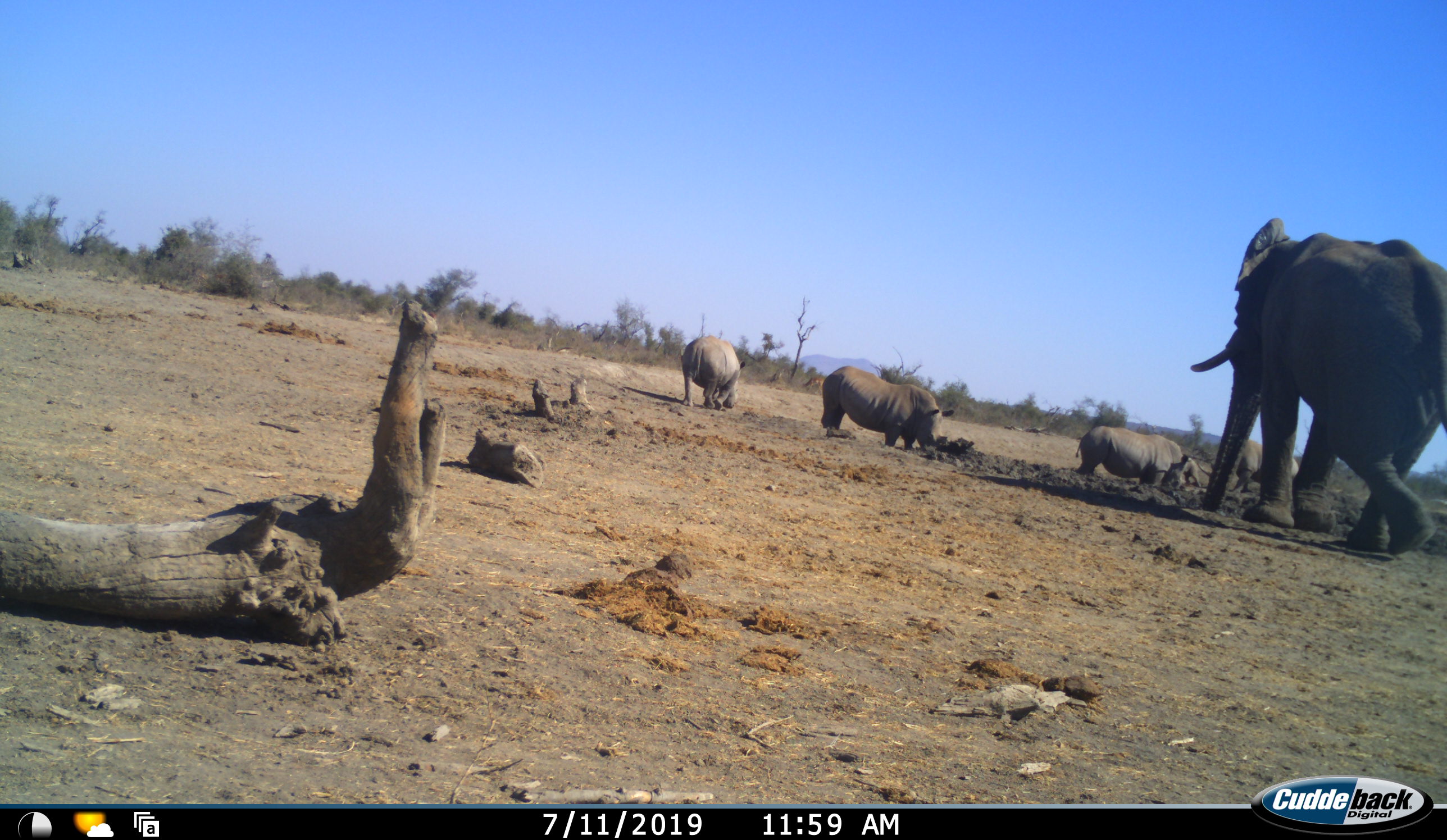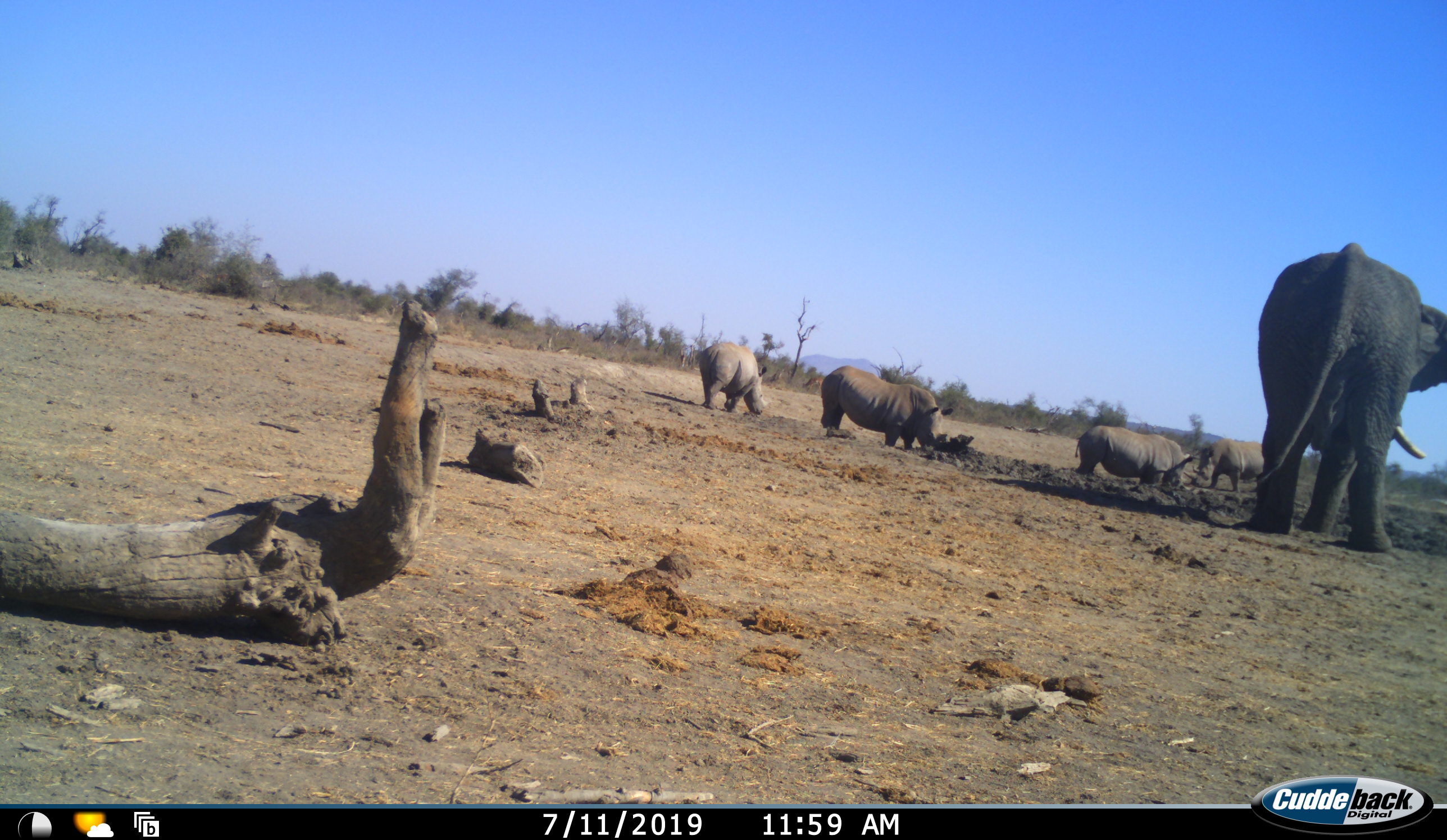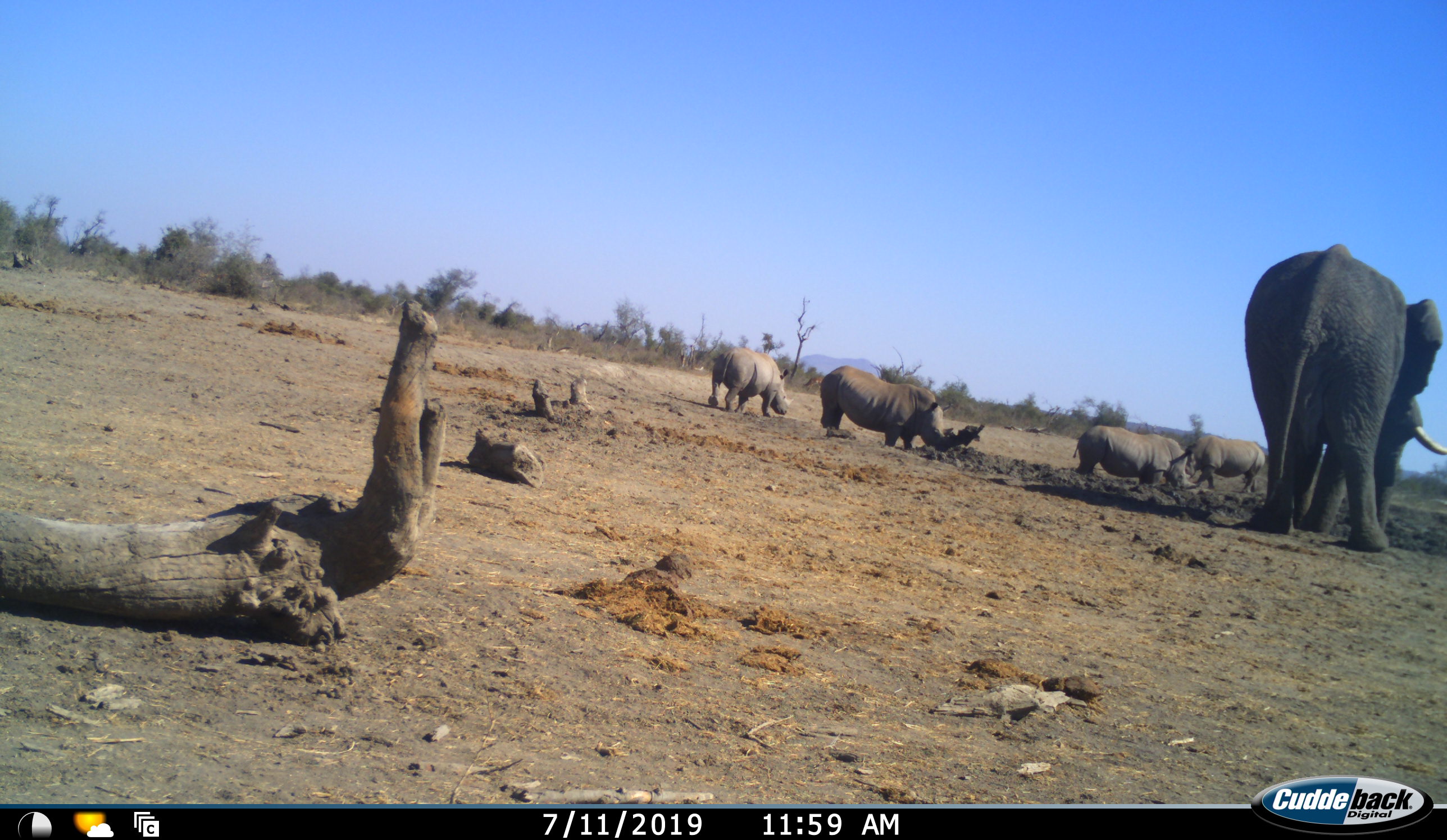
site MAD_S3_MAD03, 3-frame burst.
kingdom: Animalia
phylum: Chordata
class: Mammalia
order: Proboscidea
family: Elephantidae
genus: Loxodonta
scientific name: Loxodonta africana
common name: african bush elephant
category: elephant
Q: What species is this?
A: Elephant (african bush elephant) (Loxodonta africana).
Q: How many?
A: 1.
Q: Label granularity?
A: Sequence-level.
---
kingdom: Animalia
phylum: Chordata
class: Mammalia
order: Perissodactyla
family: Rhinocerotidae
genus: Ceratotherium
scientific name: Ceratotherium simum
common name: white rhinoceros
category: rhinoceroswhite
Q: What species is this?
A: Rhinoceroswhite (white rhinoceros) (Ceratotherium simum).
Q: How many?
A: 4.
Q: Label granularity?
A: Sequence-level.